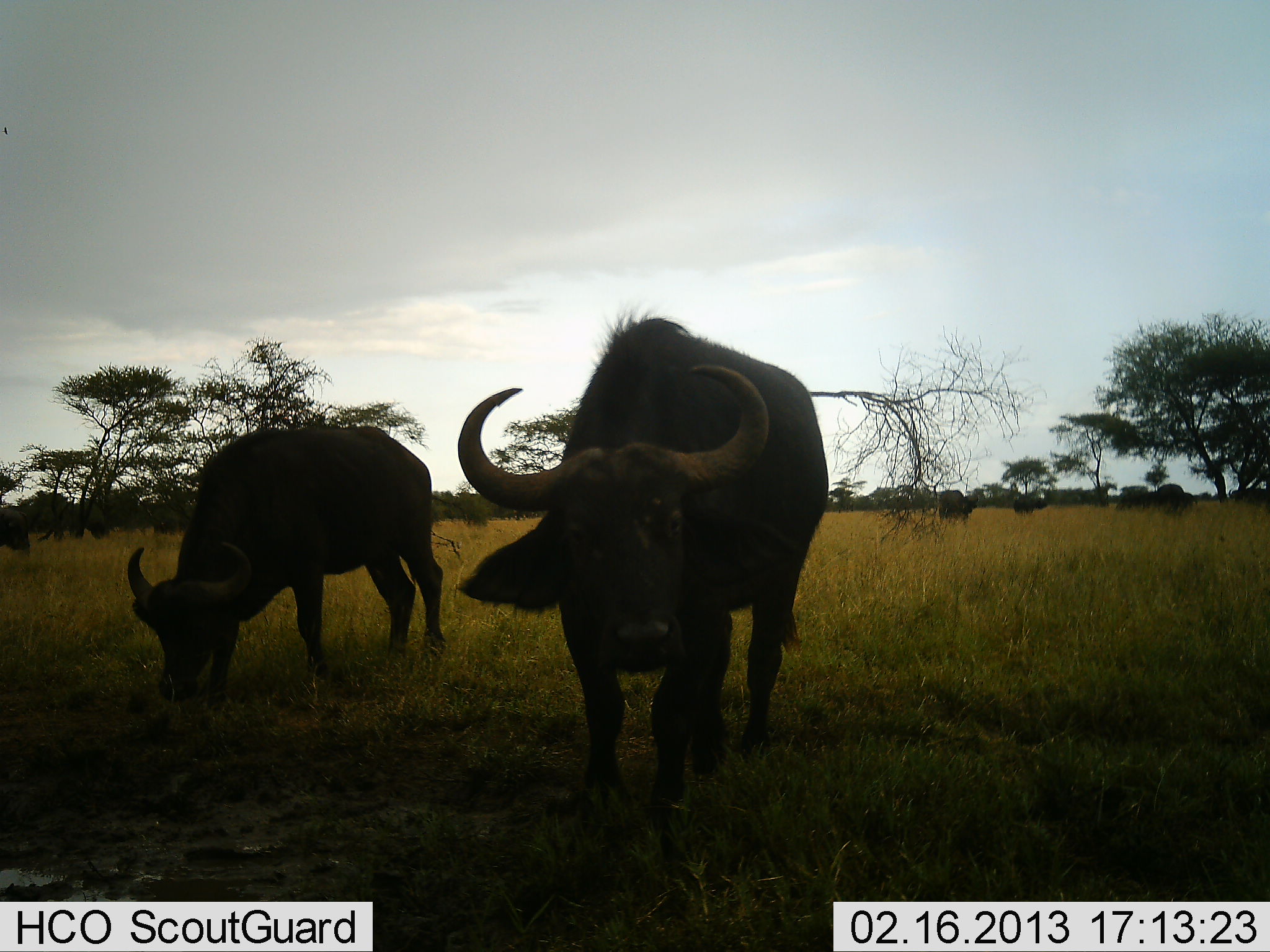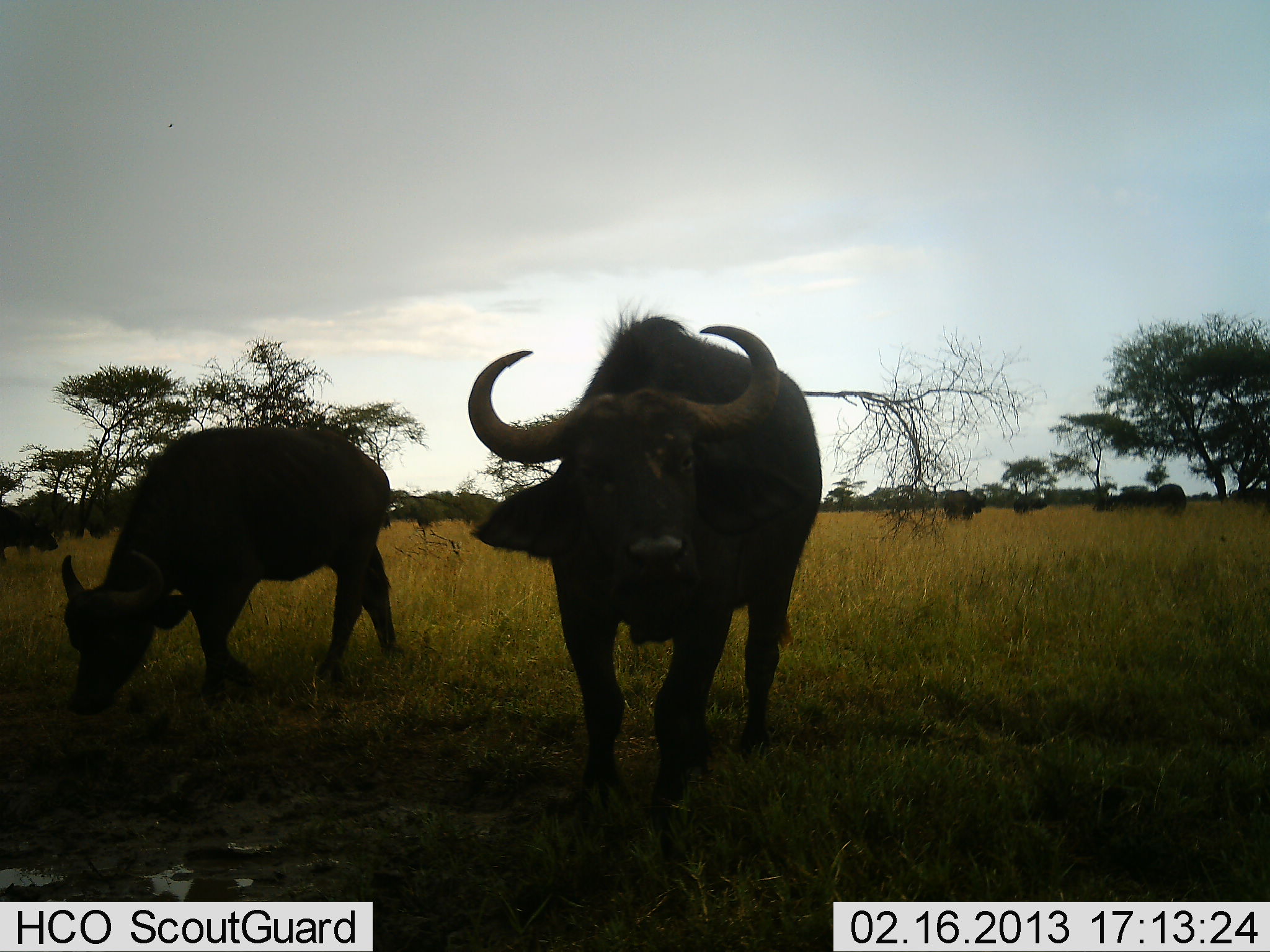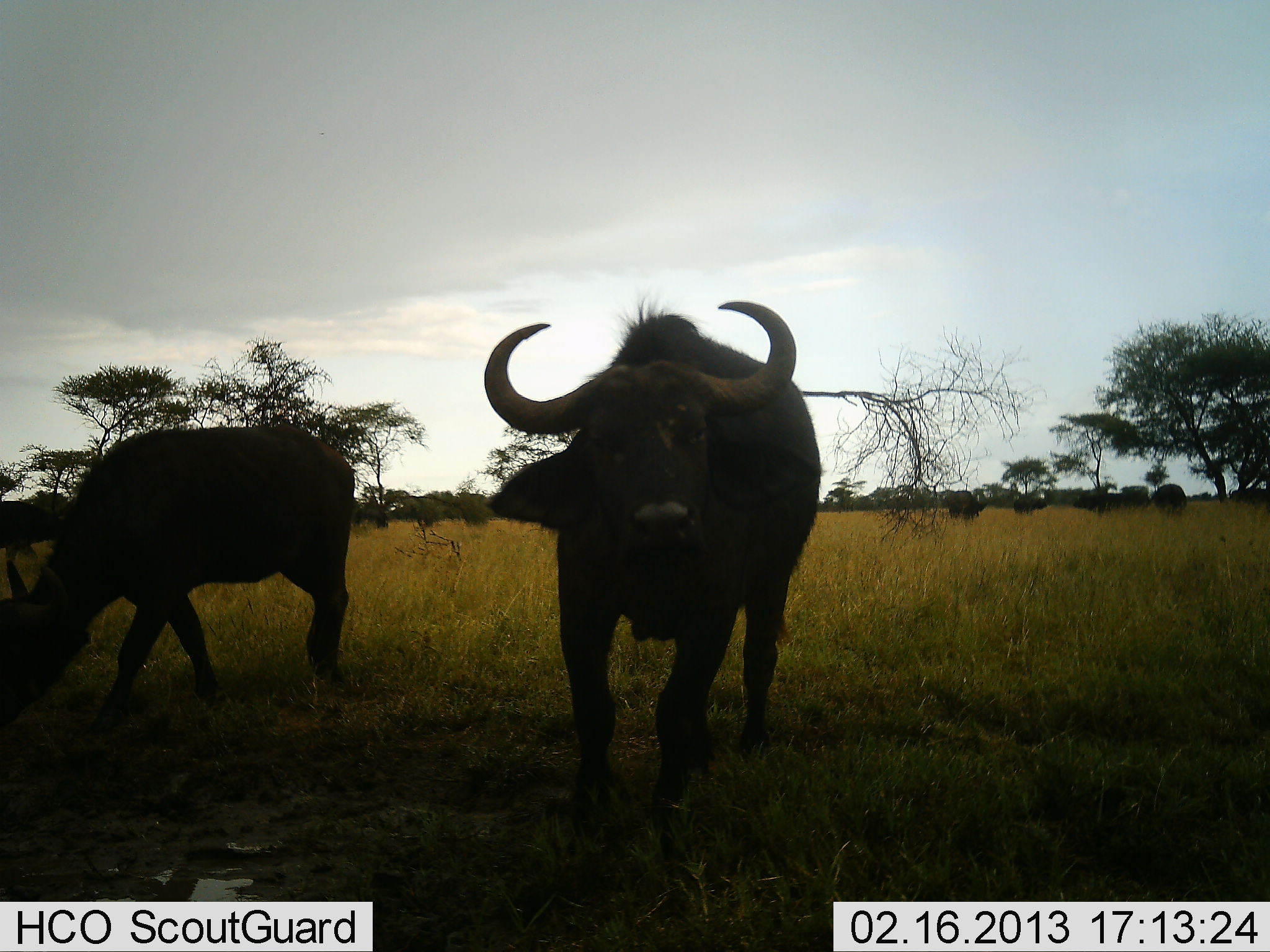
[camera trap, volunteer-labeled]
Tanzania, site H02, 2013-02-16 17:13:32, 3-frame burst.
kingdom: Animalia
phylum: Chordata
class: Mammalia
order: Artiodactyla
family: Bovidae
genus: Syncerus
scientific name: Syncerus caffer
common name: cape buffalo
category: buffalo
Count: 2.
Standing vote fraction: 72%.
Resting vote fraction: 0%.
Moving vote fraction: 8%.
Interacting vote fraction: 0%.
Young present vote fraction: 0%.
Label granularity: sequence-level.